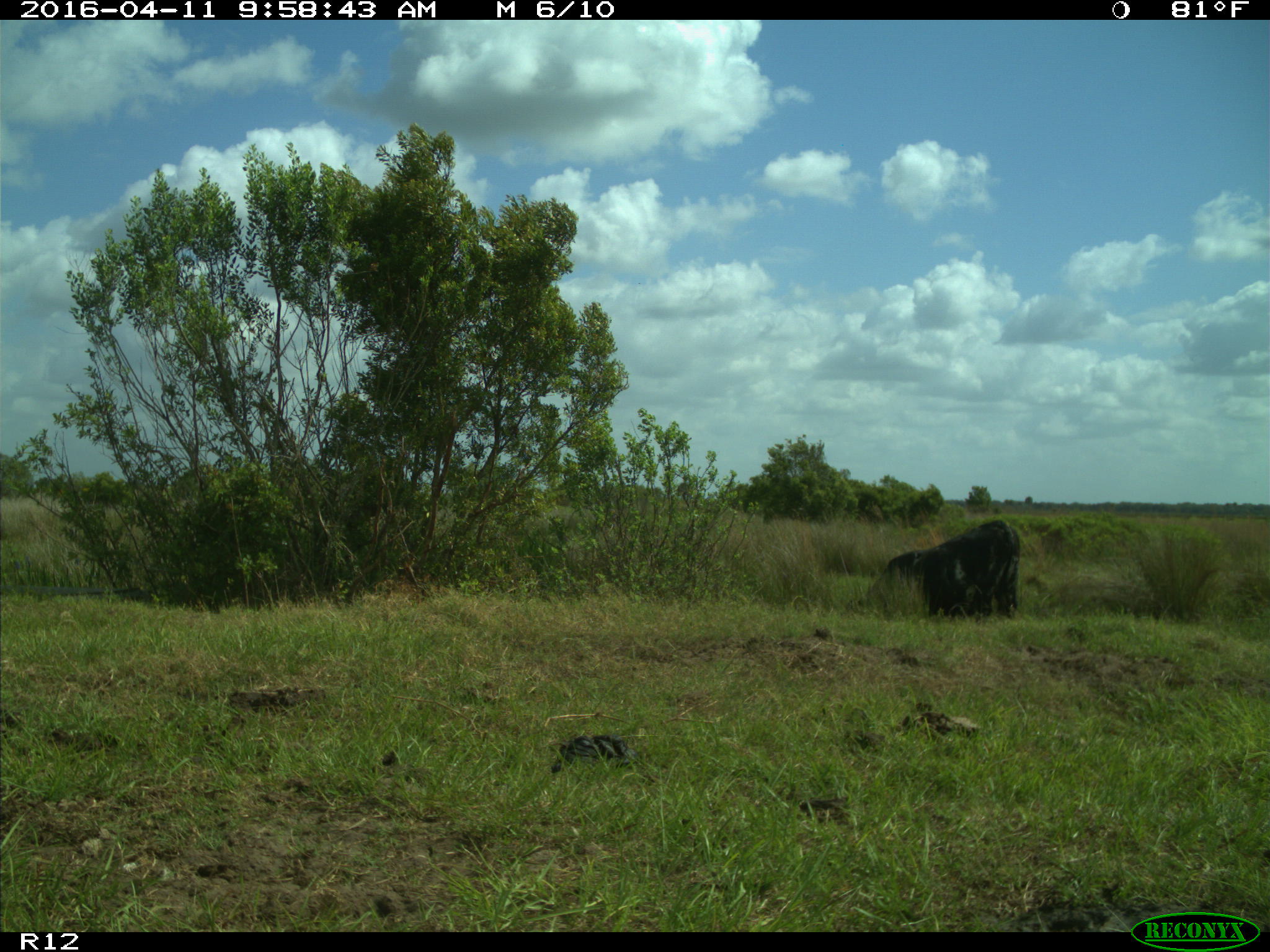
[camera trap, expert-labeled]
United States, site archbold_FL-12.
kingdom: Animalia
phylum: Chordata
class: Mammalia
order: Artiodactyla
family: Bovidae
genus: Bos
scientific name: Bos taurus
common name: domestic cow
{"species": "Bos taurus (domestic cow)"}